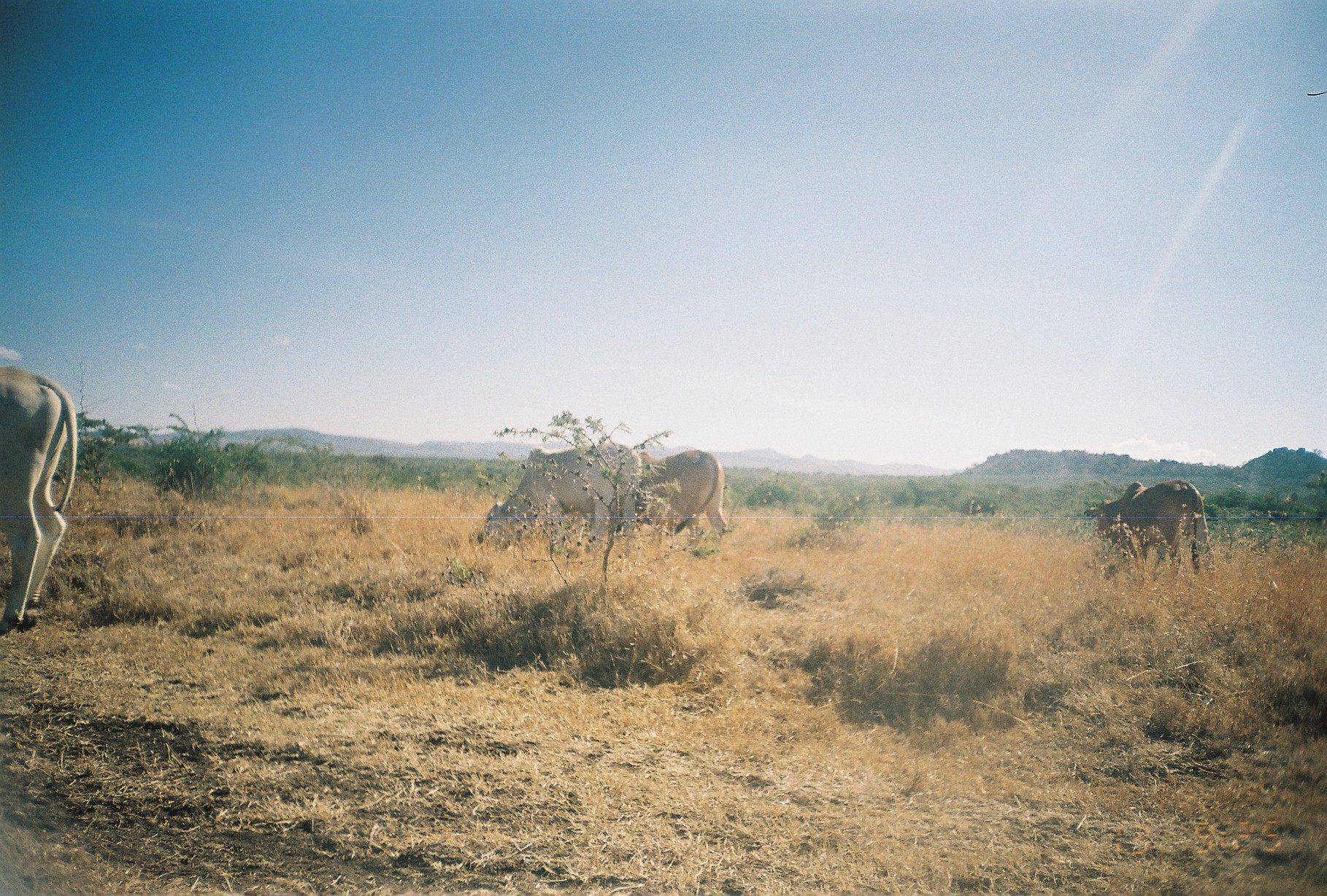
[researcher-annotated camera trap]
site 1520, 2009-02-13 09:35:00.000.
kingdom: Animalia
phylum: Chordata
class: Mammalia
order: Artiodactyla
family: Bovidae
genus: Bos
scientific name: Bos taurus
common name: domestic cattle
Bos taurus (domestic cattle), count 4.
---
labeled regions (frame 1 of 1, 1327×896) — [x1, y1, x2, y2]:
bos taurus: [0, 364, 78, 637]; [477, 445, 642, 560]; [1081, 478, 1214, 585]; [633, 449, 727, 550]